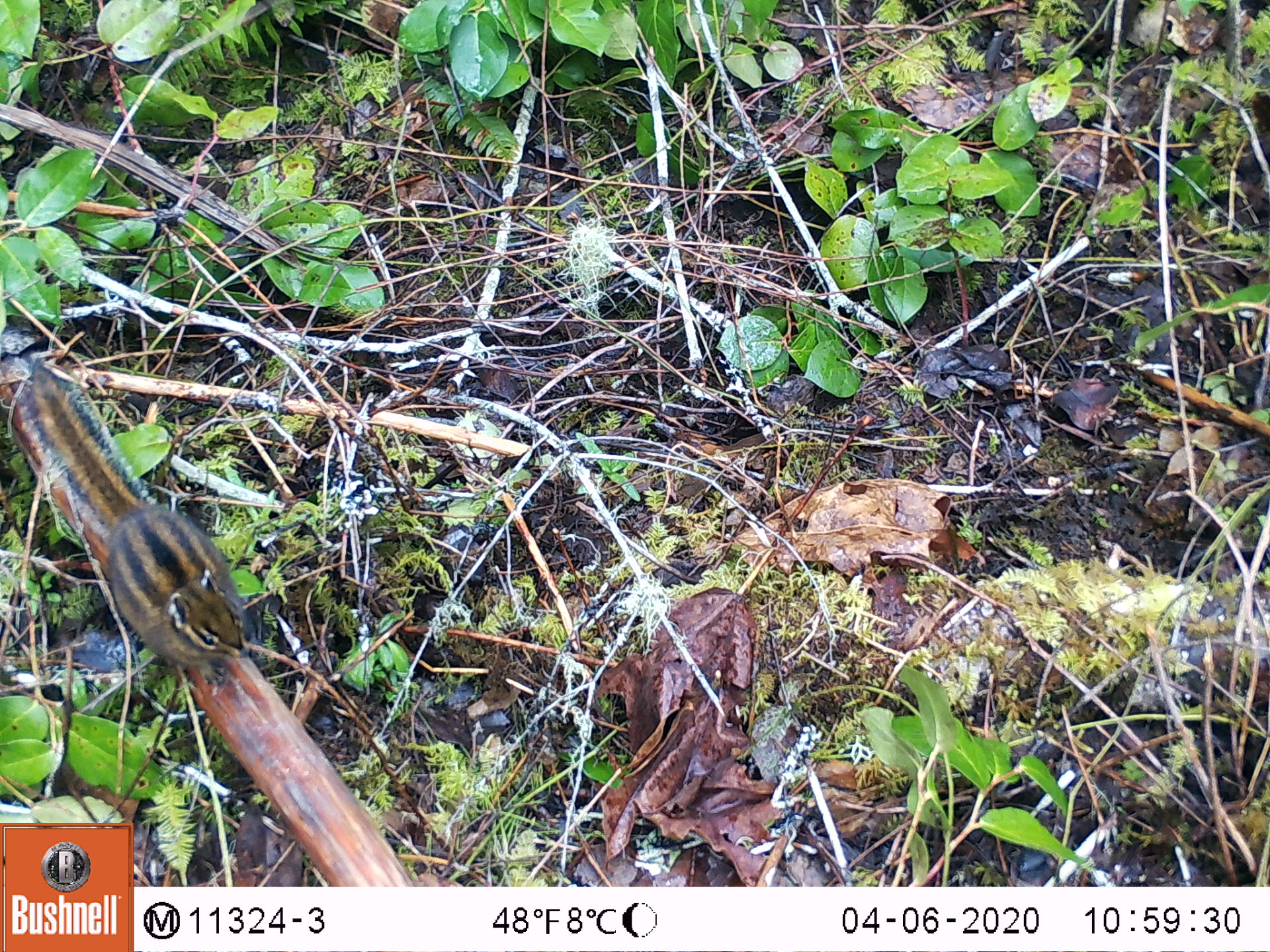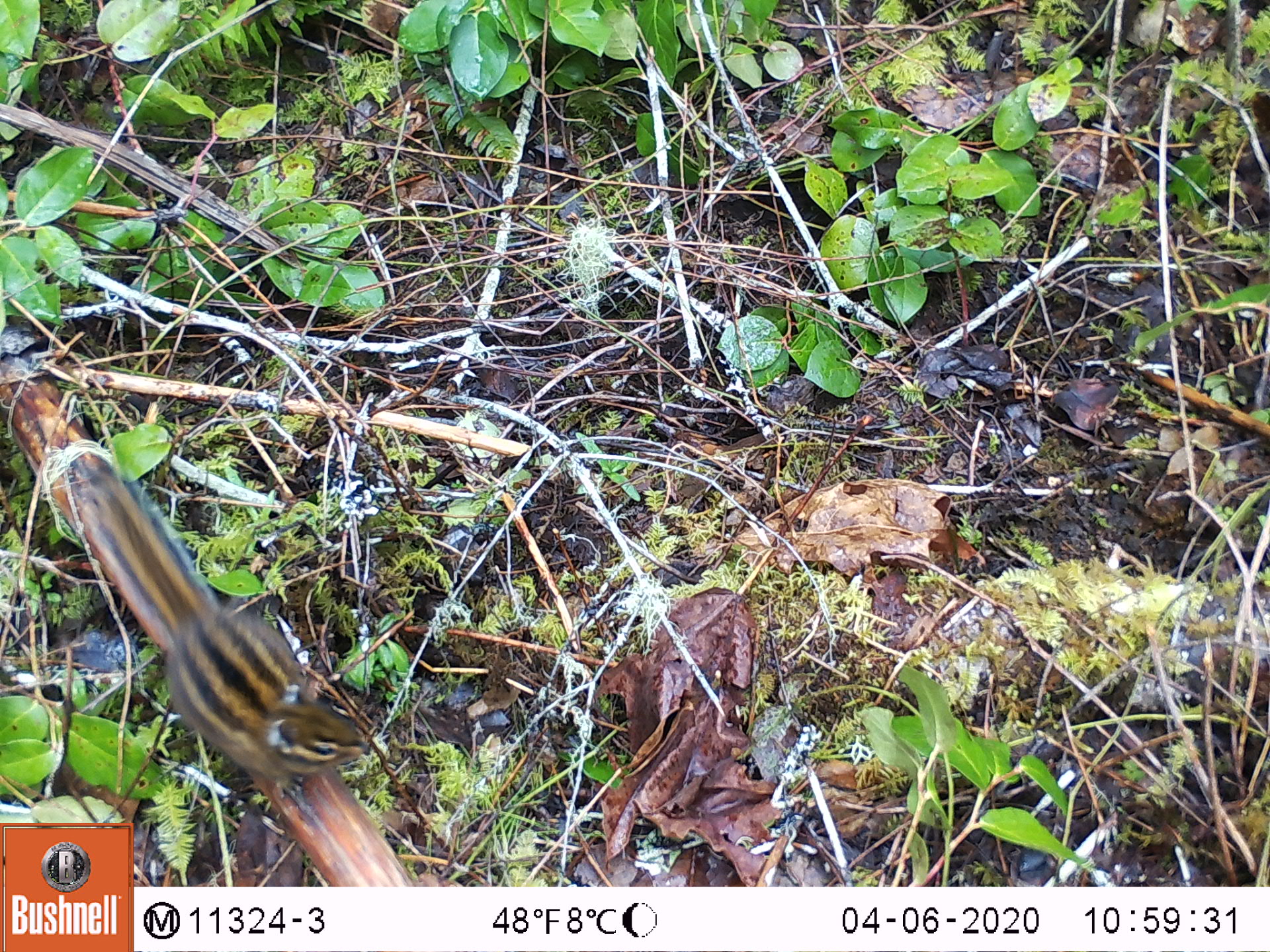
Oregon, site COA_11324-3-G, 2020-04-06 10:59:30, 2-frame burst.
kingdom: Animalia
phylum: Chordata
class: Mammalia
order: Rodentia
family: Sciuridae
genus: Neotamias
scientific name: Neotamias townsendii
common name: townsend's chipmunk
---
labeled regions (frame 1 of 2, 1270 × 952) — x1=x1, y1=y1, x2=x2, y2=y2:
townsend's chipmunk: x1=11, y1=355, x2=256, y2=701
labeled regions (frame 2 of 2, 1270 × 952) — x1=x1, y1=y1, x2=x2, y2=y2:
townsend's chipmunk: x1=75, y1=457, x2=380, y2=818